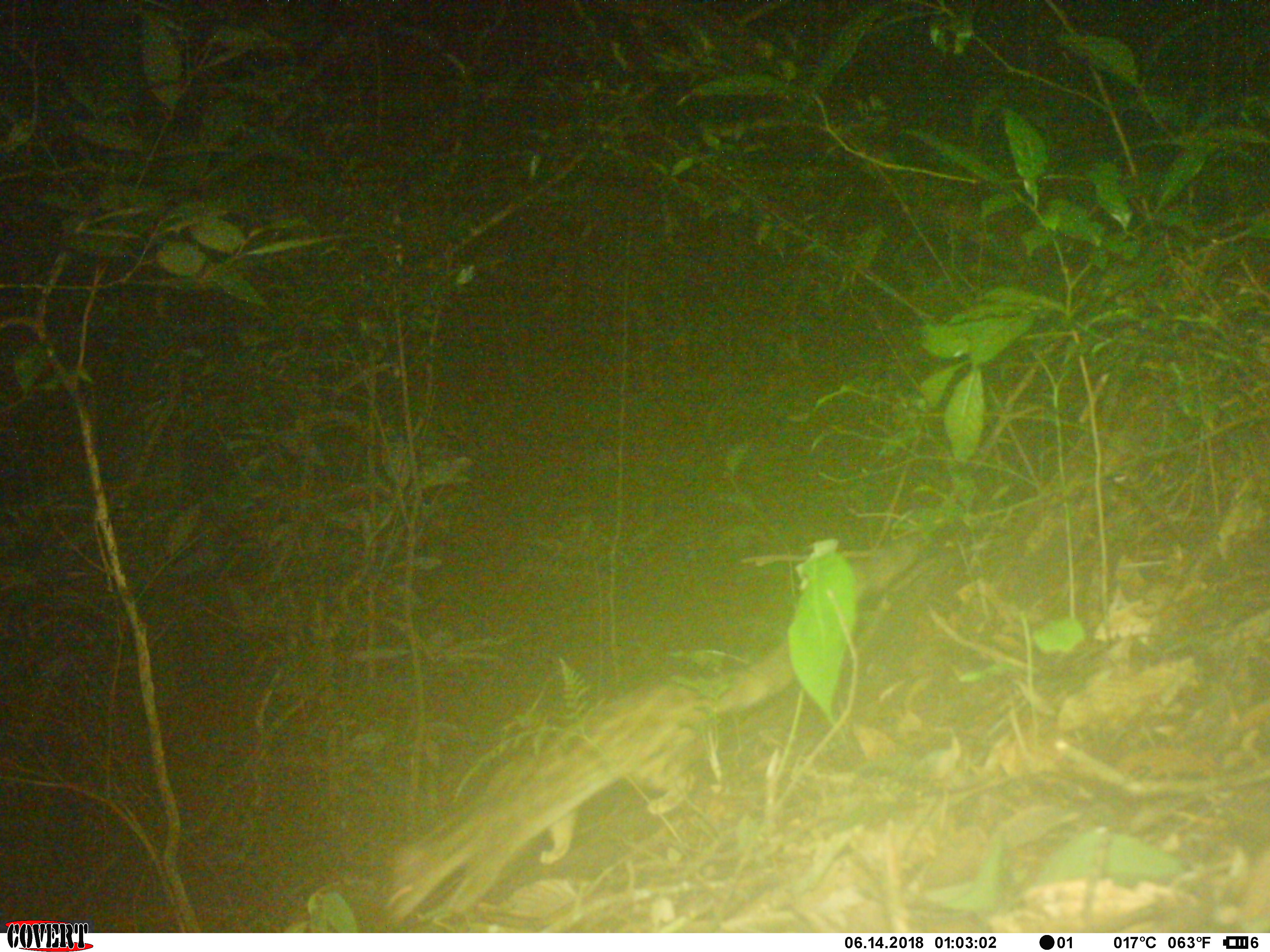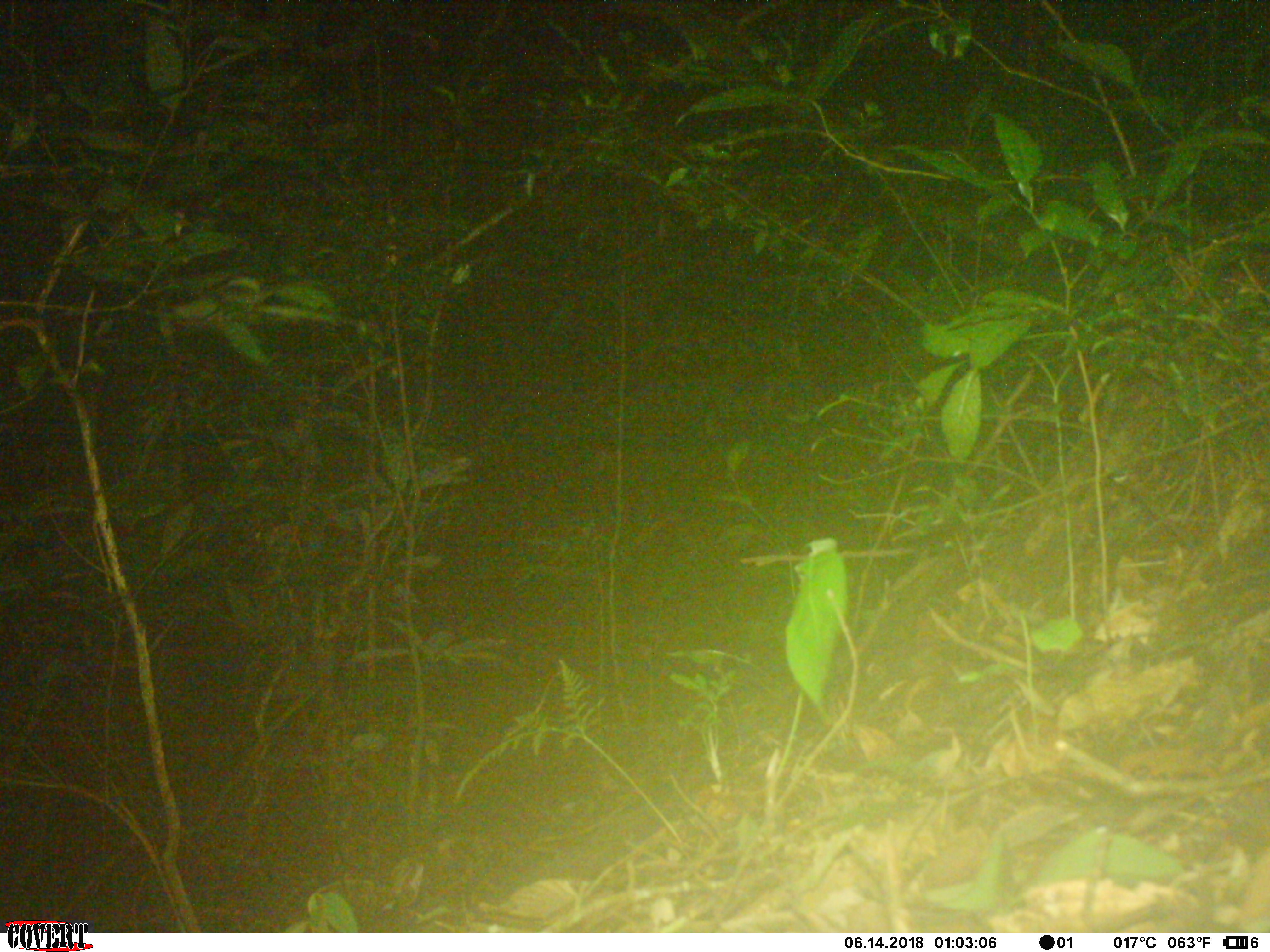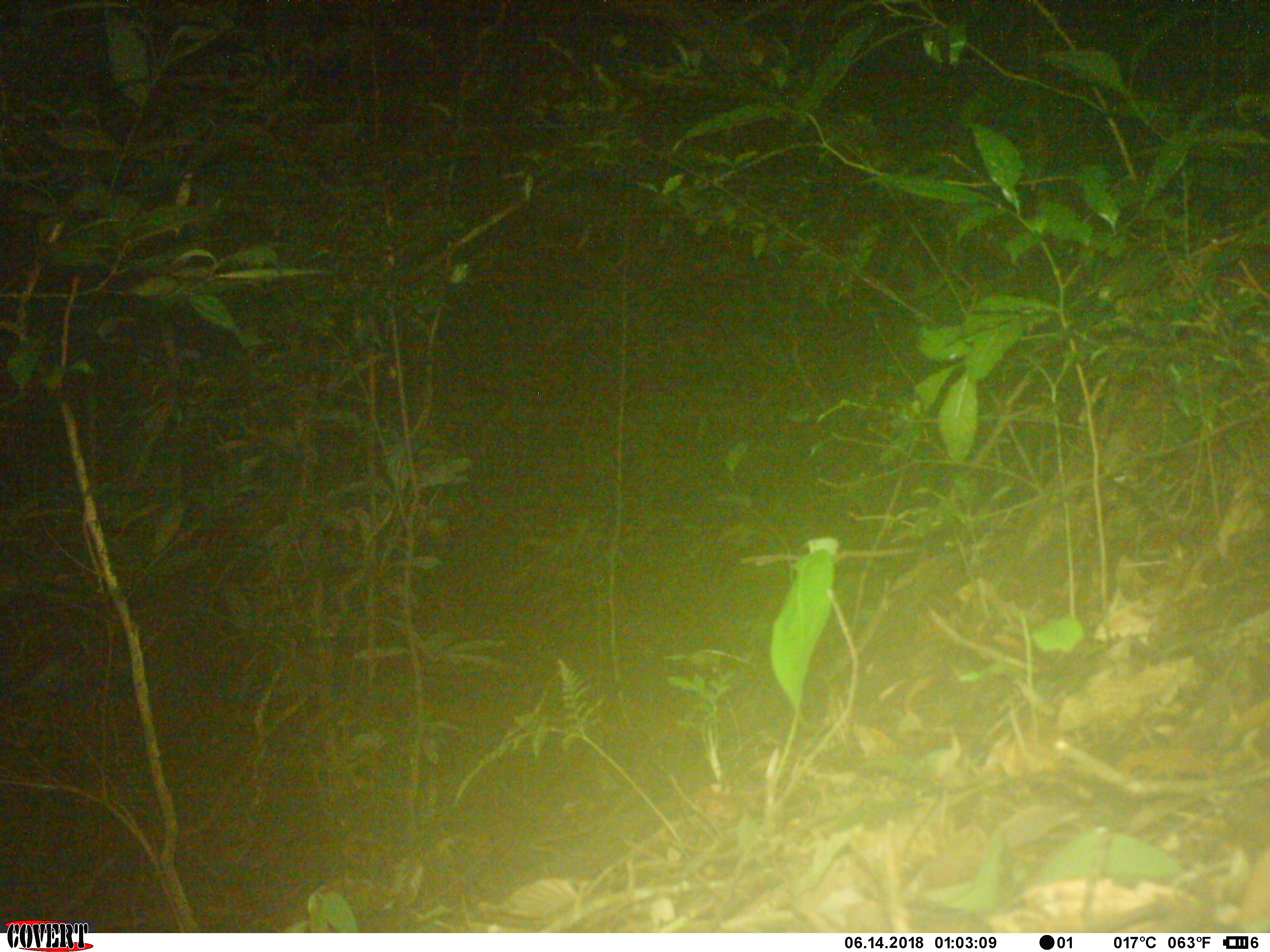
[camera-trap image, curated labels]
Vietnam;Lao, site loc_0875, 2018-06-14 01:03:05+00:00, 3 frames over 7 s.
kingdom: Animalia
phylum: Chordata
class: Mammalia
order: Carnivora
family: Prionodontidae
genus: Prionodon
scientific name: Prionodon pardicolor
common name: spotted linsang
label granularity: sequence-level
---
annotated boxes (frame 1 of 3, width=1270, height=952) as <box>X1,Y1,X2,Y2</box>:
spotted linsang: <box>377,536,924,930</box>